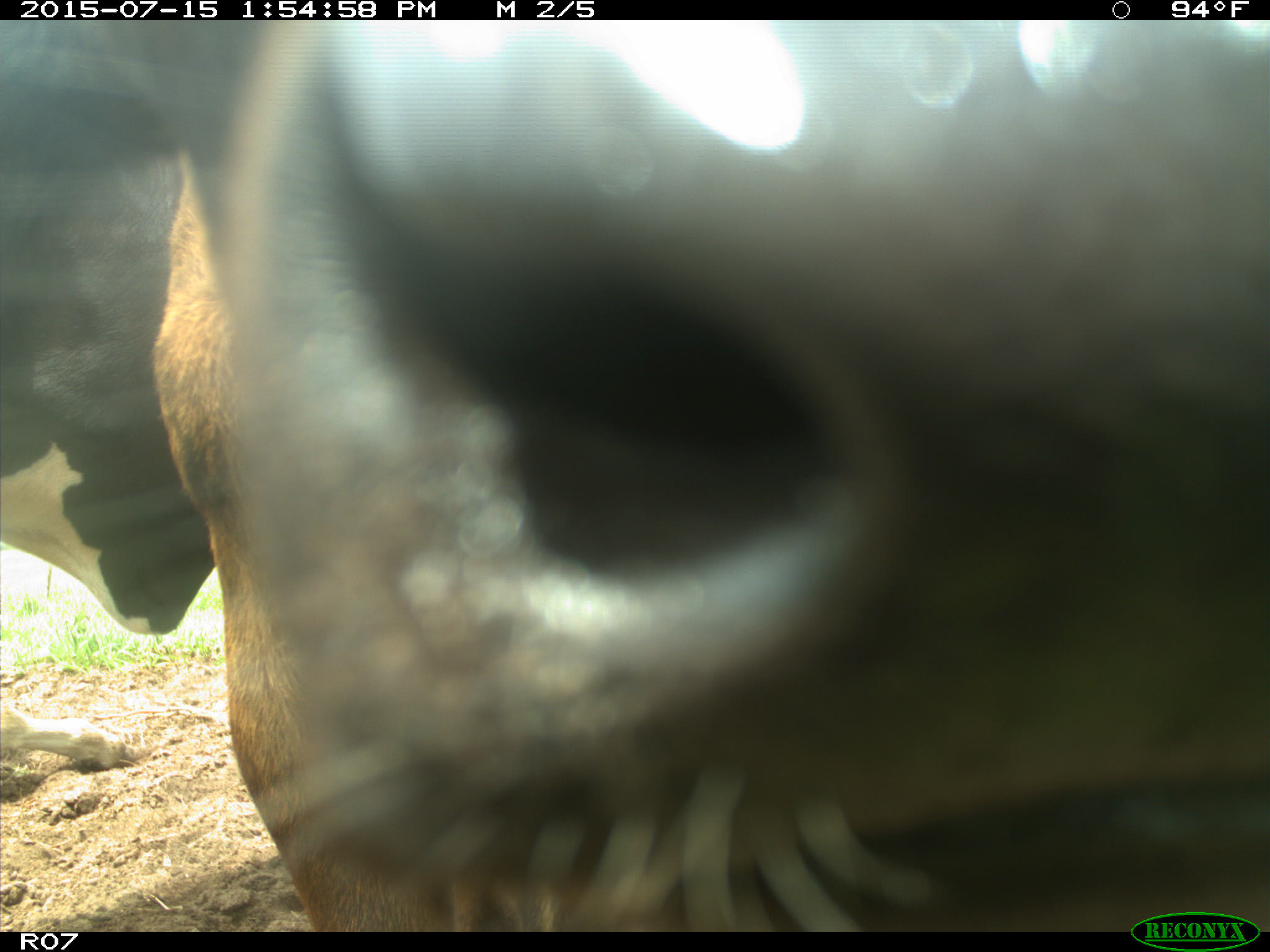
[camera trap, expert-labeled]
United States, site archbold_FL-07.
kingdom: Animalia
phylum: Chordata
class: Mammalia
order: Artiodactyla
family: Bovidae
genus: Bos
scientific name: Bos taurus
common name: domestic cow